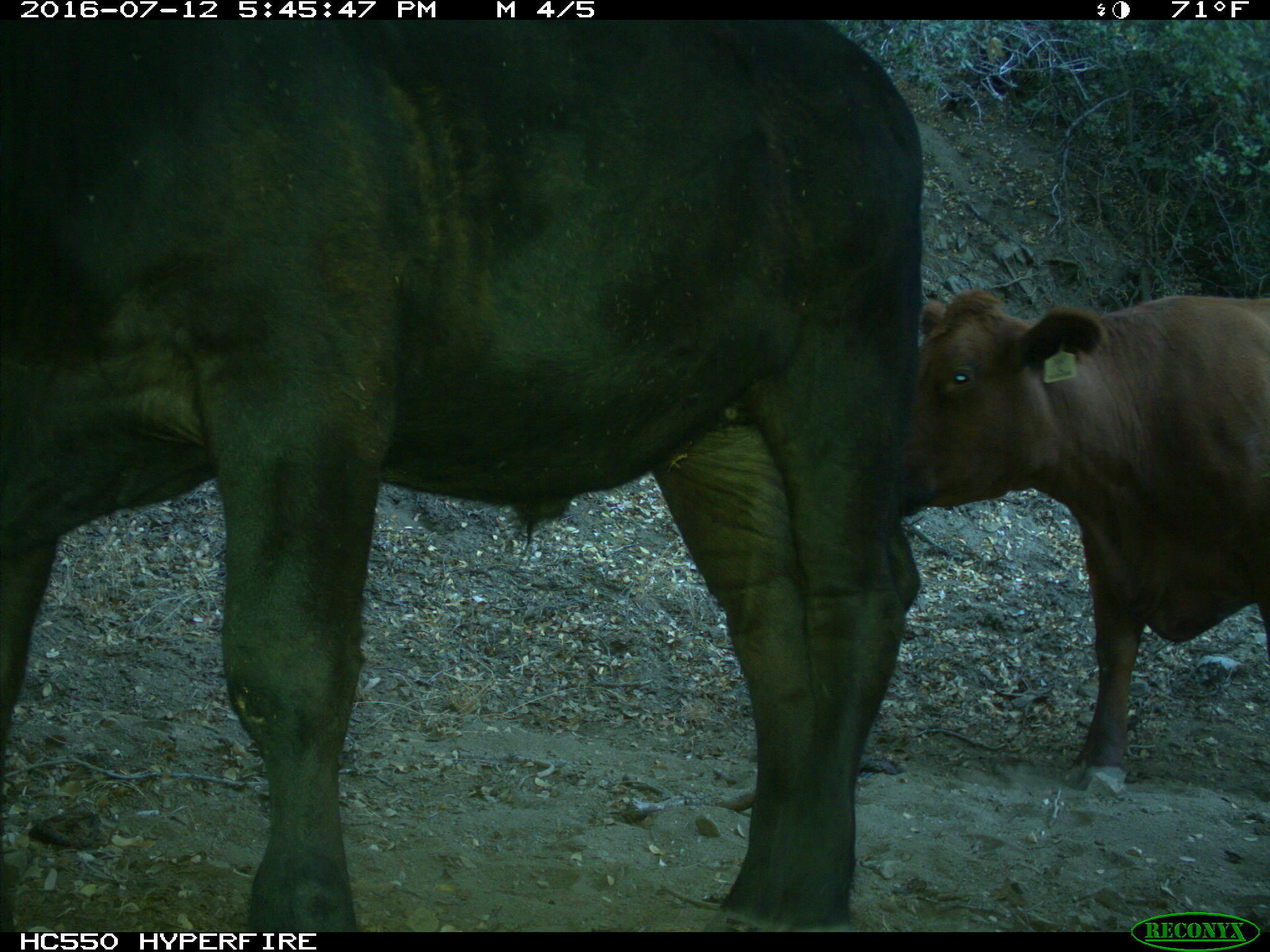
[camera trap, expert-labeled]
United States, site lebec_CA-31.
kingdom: Animalia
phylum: Chordata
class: Mammalia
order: Artiodactyla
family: Bovidae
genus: Bos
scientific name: Bos taurus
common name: domestic cow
Bos taurus (domestic cow).